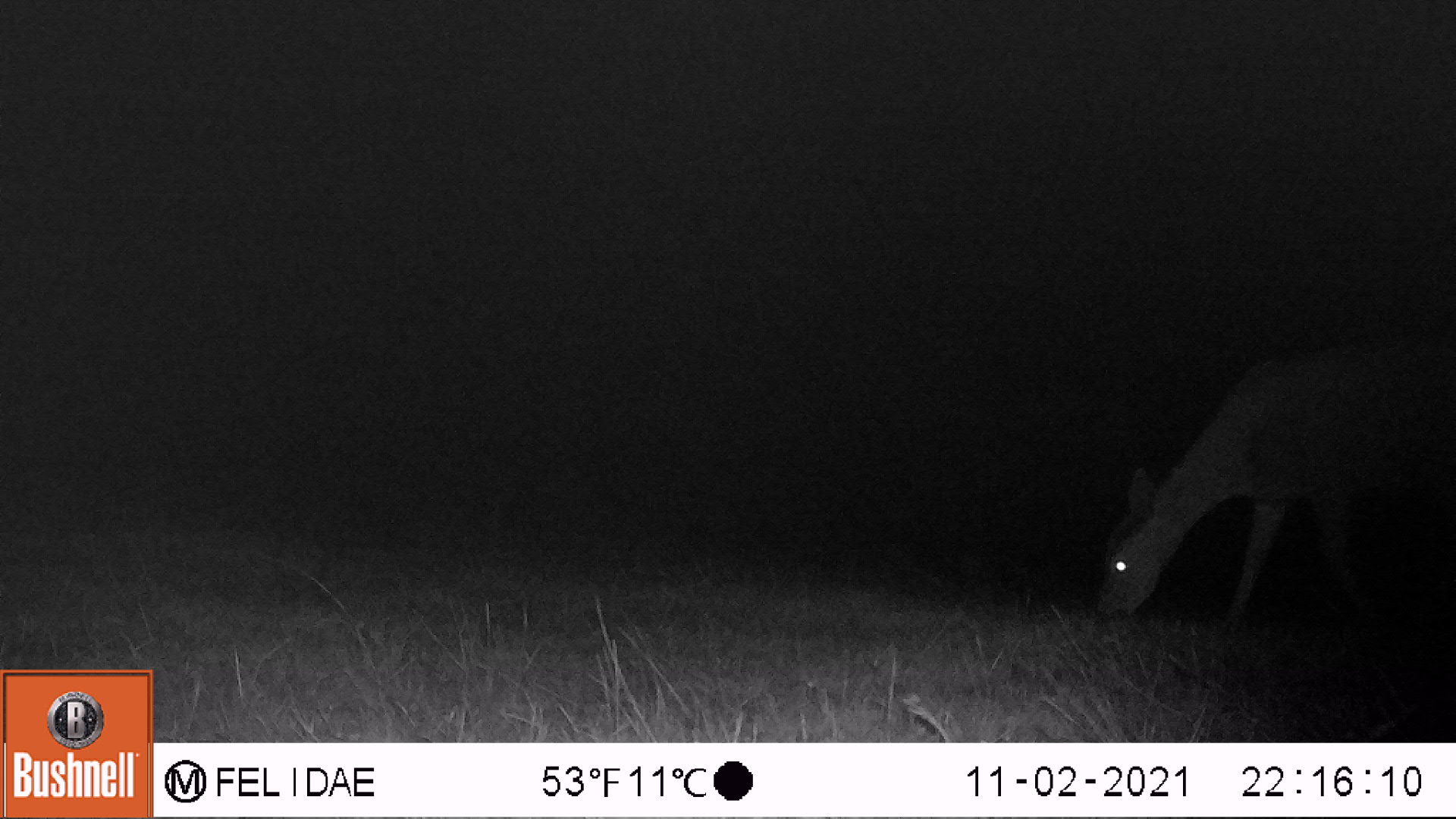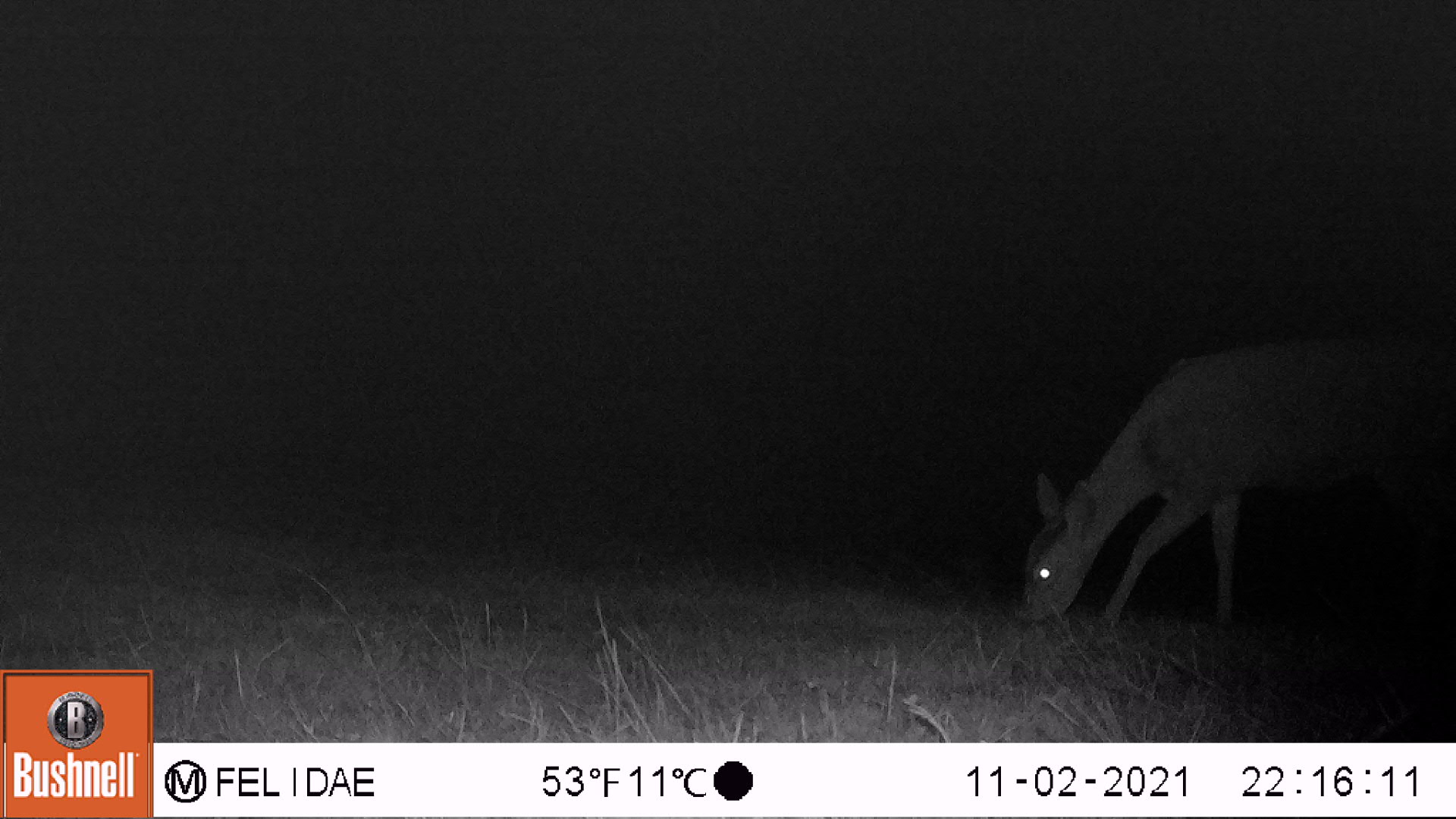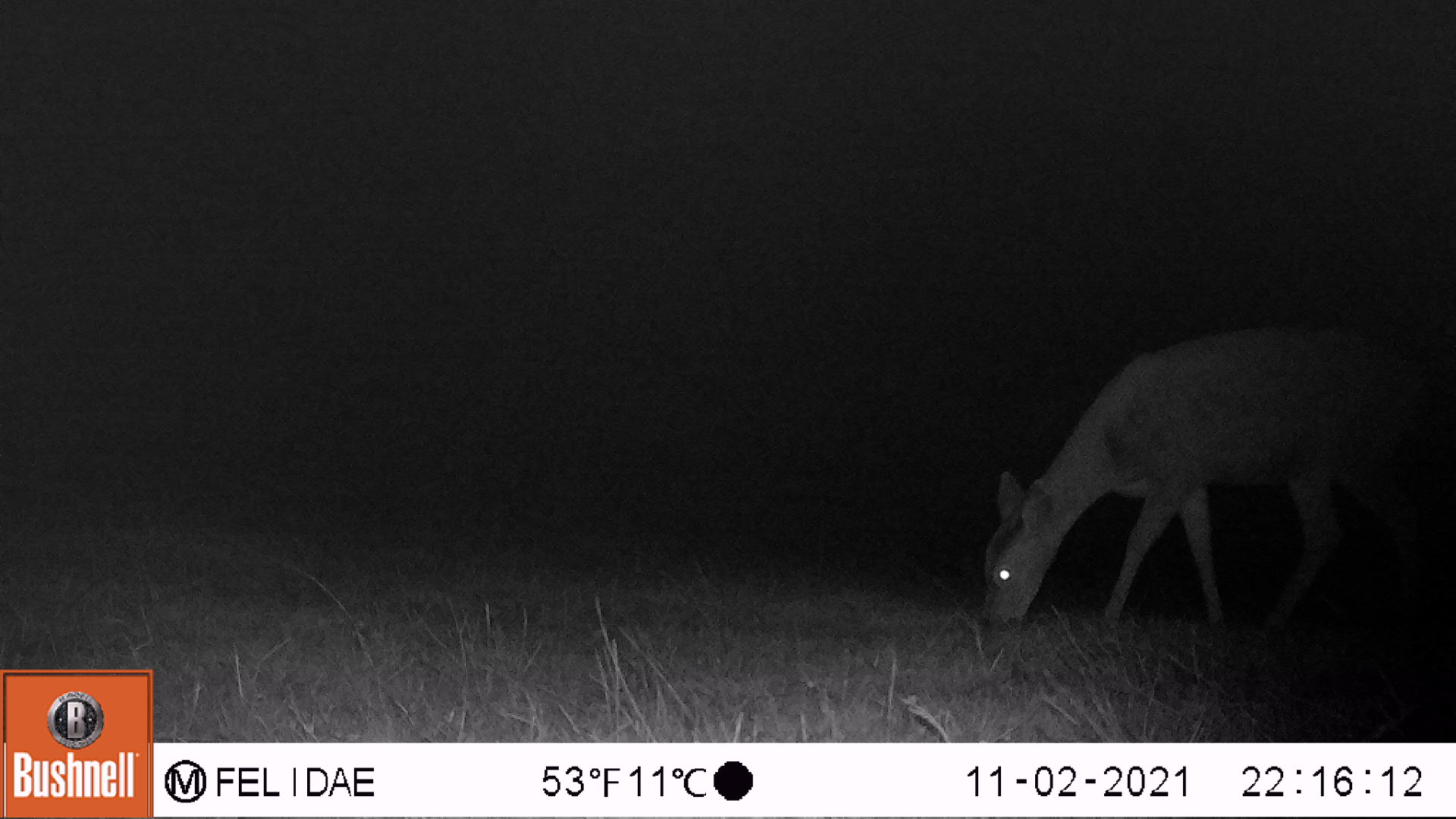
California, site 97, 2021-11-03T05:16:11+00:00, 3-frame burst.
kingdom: Animalia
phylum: Chordata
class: Mammalia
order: Artiodactyla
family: Cervidae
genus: Odocoileus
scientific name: Odocoileus hemionus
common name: mule deer